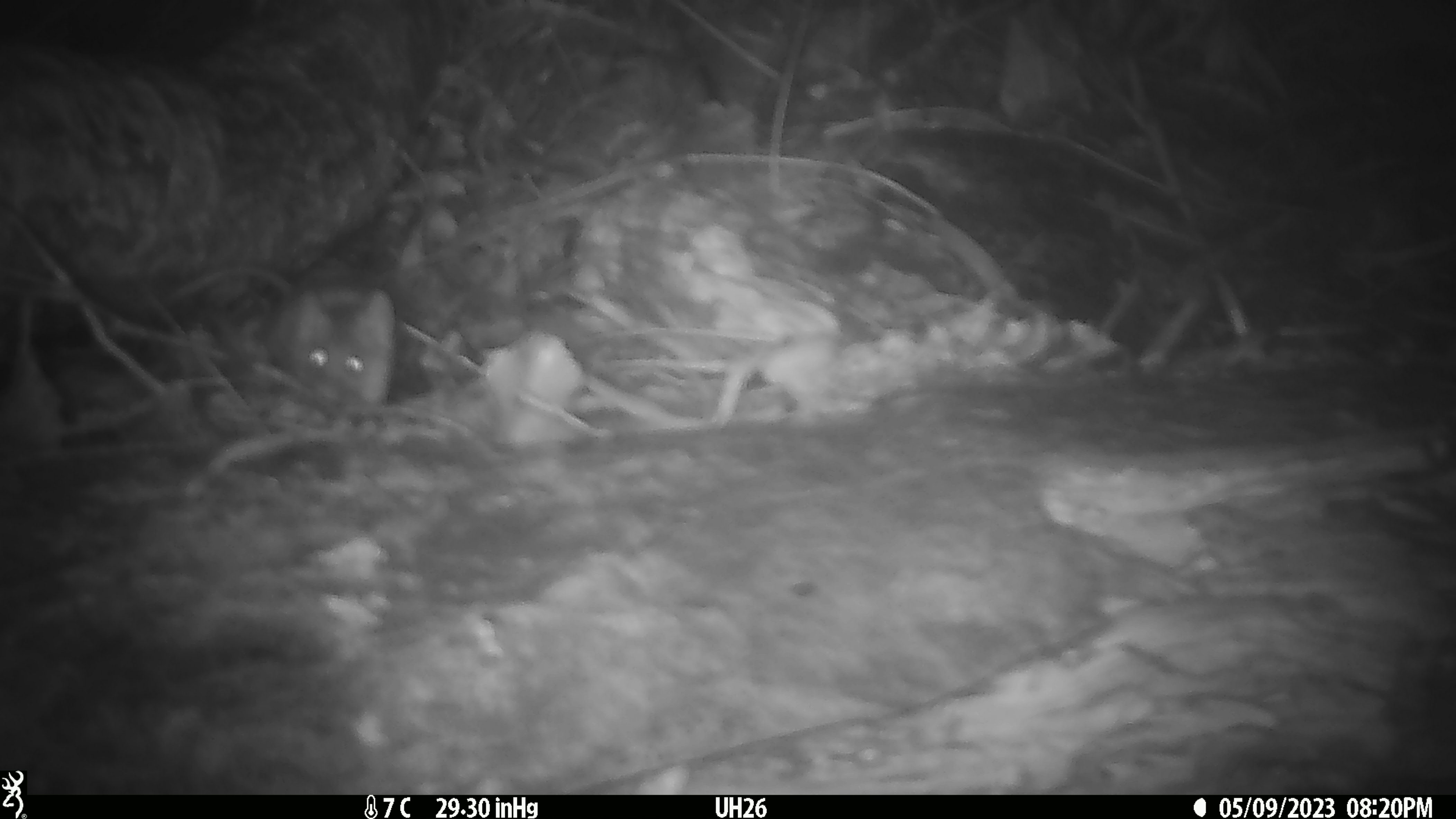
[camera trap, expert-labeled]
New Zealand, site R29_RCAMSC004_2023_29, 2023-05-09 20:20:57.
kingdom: Animalia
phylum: Chordata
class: Mammalia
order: Rodentia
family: Muridae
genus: Mus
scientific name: Mus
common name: mouse